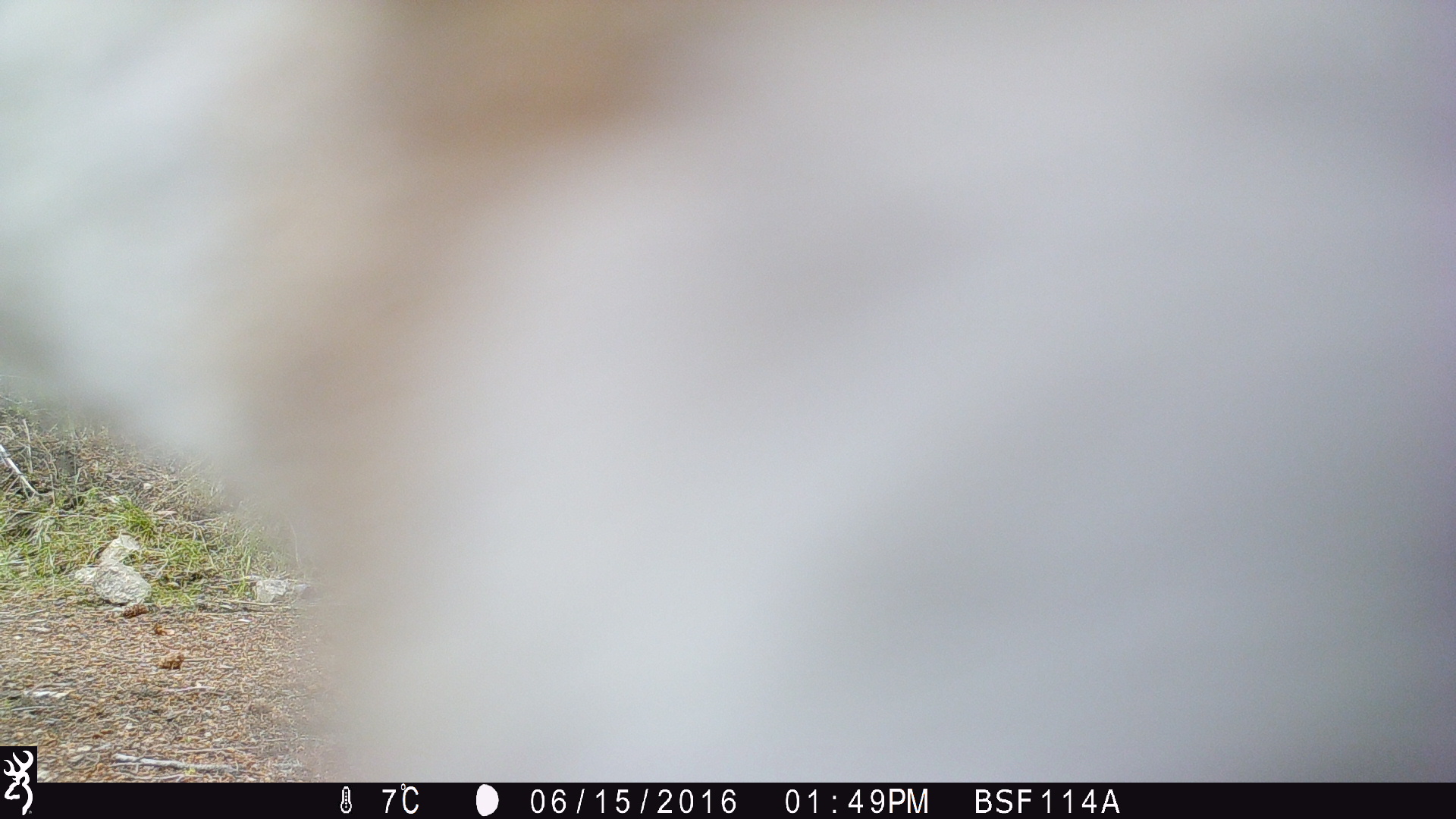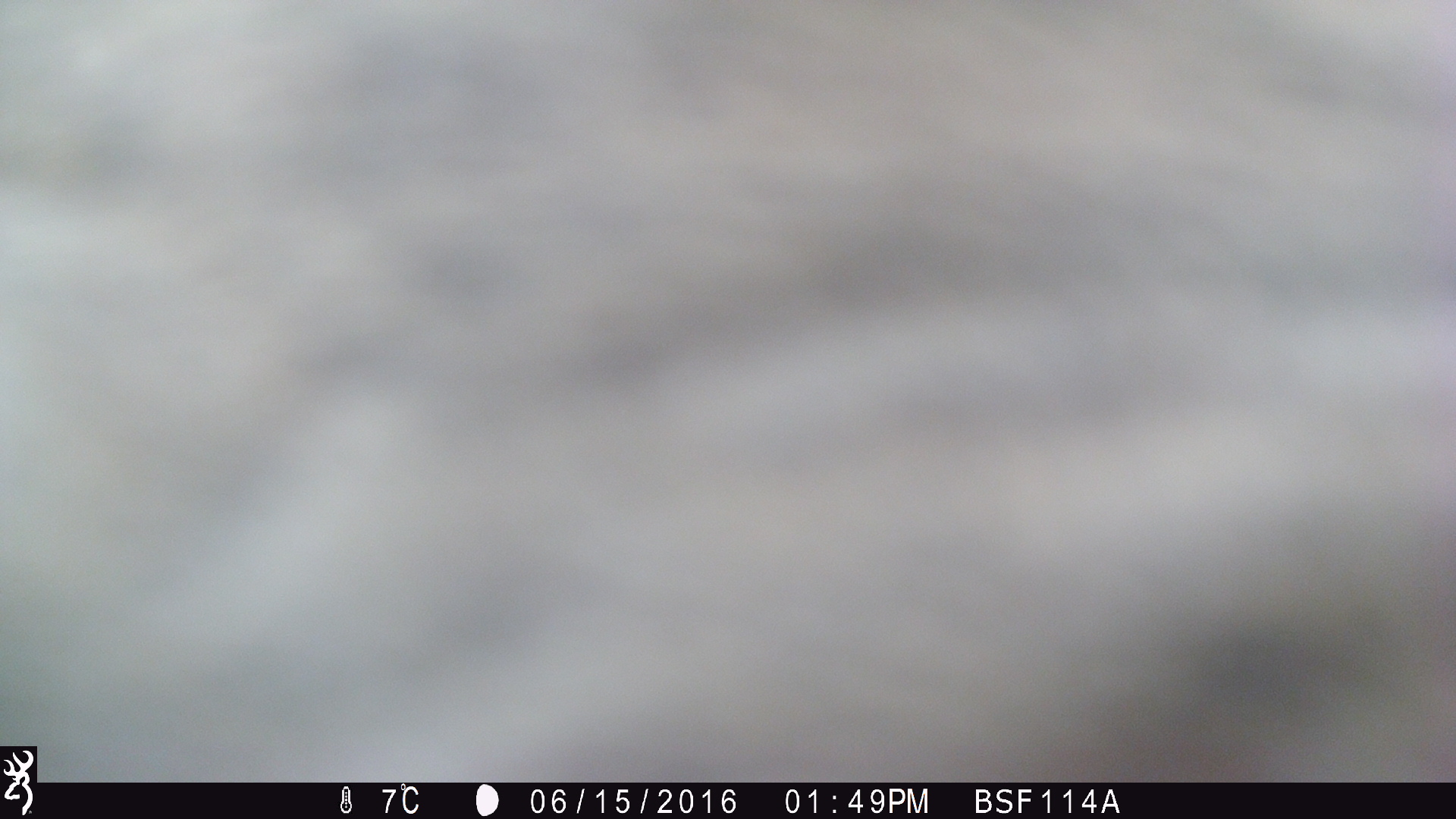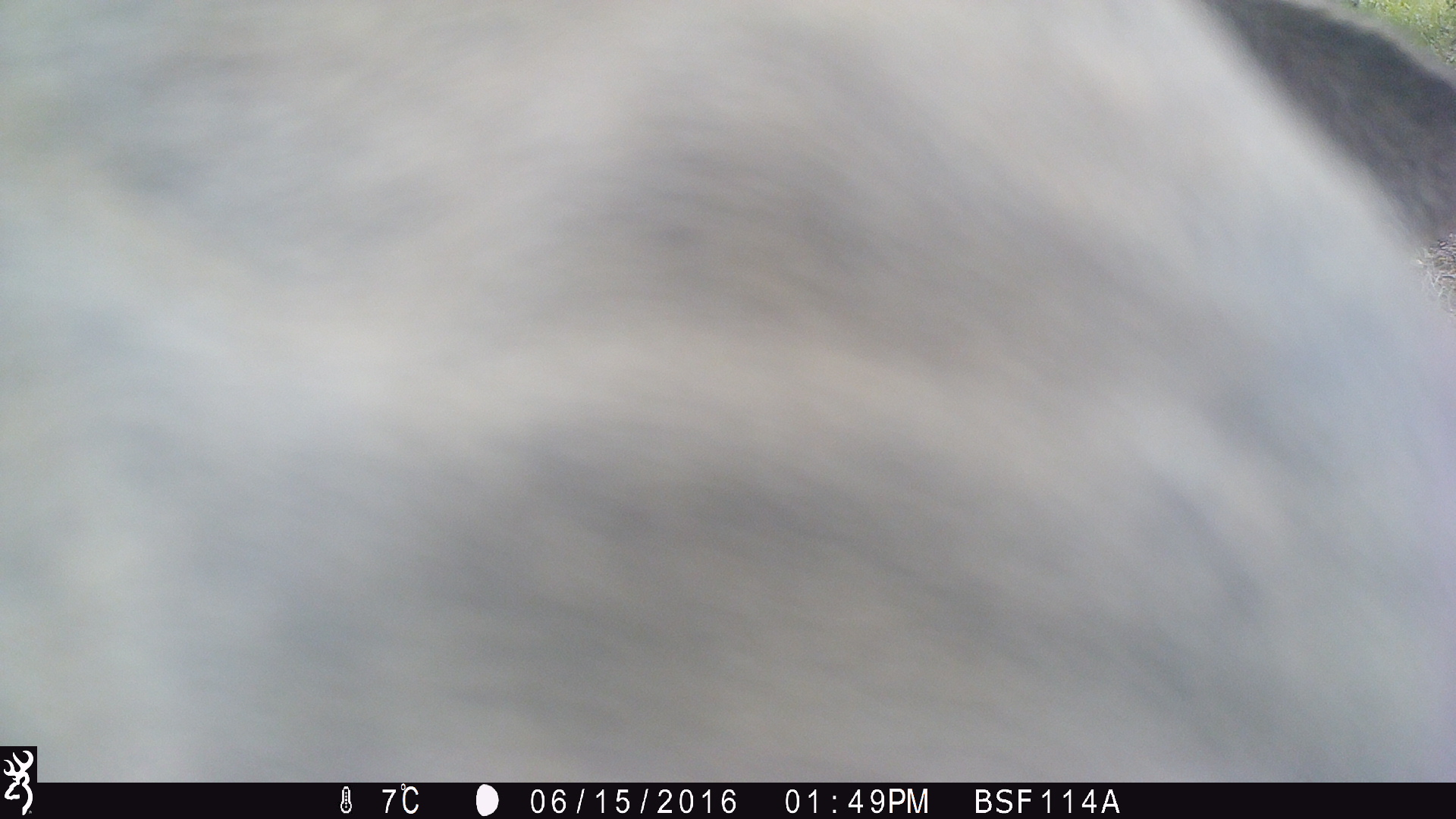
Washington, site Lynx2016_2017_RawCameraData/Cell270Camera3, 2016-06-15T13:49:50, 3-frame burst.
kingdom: Animalia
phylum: Chordata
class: Mammalia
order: Artiodactyla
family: Cervidae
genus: Odocoileus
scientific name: Odocoileus hemionus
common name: mule deer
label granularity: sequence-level